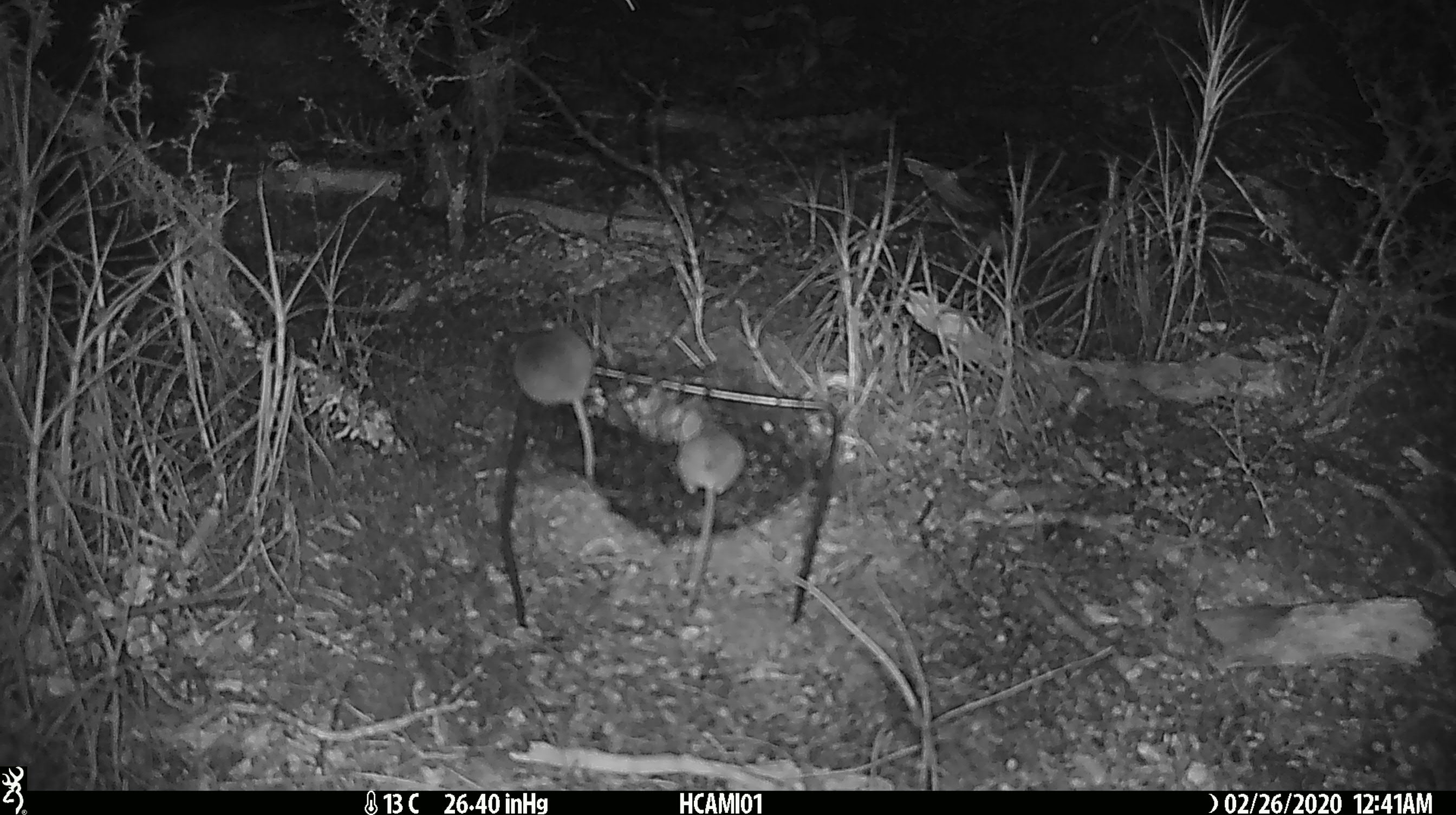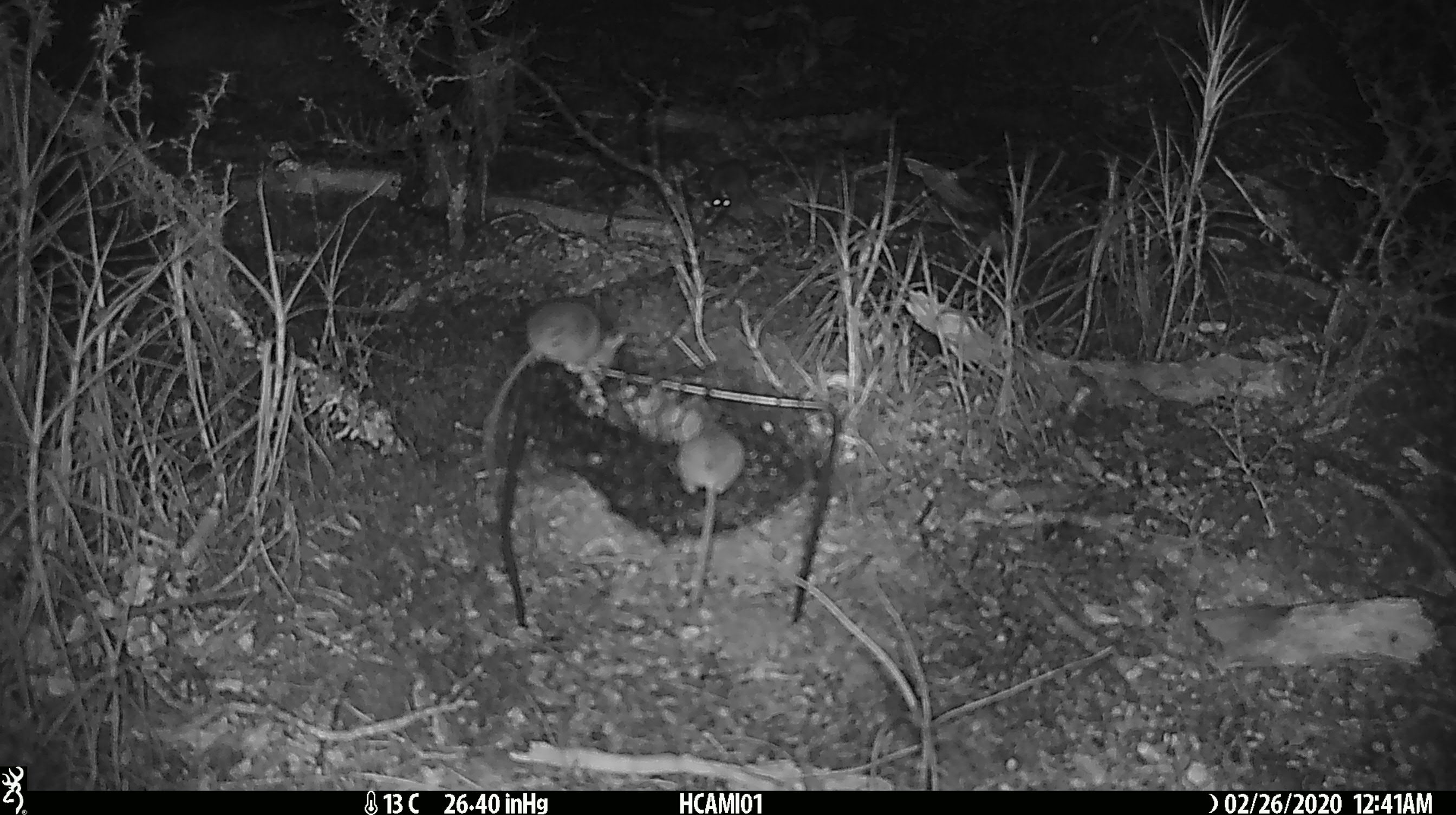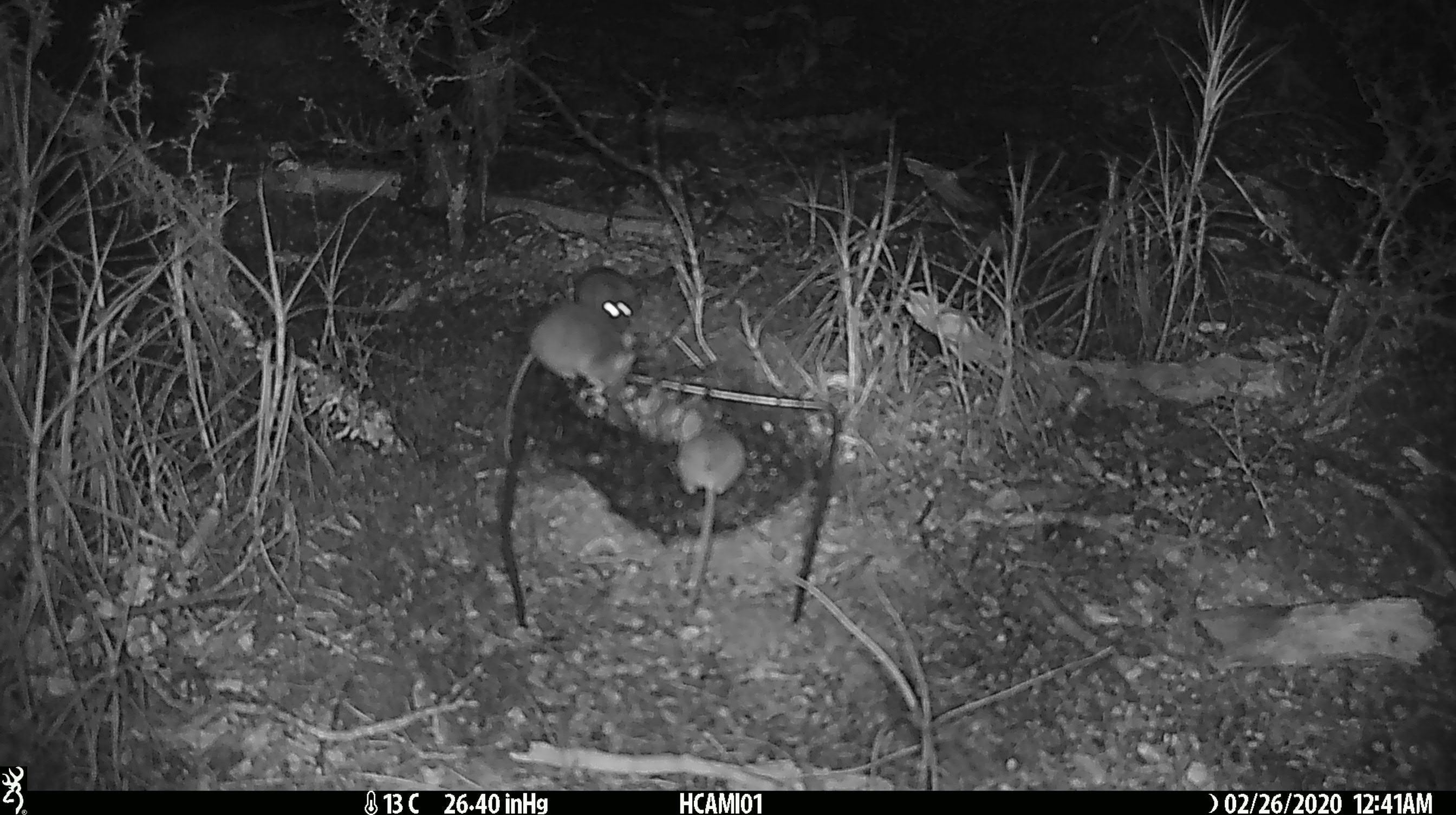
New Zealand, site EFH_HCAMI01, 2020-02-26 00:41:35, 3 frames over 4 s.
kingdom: Animalia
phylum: Chordata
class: Mammalia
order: Rodentia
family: Muridae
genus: Mus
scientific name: Mus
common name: mouse